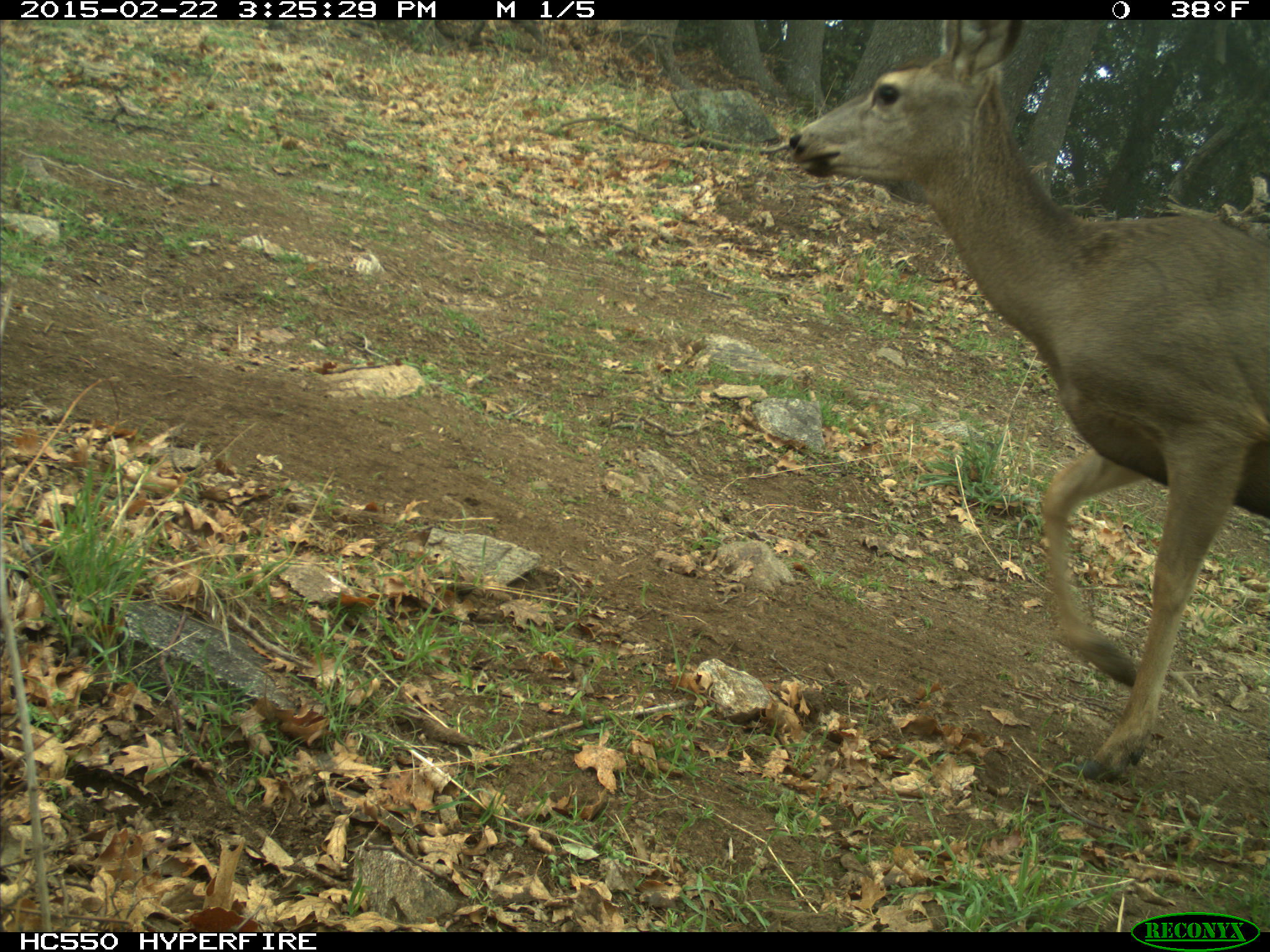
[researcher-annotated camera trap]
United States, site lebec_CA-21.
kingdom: Animalia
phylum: Chordata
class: Mammalia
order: Artiodactyla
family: Cervidae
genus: Odocoileus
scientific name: Odocoileus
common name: deer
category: unidentified deer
Unidentified deer (deer) (Odocoileus).